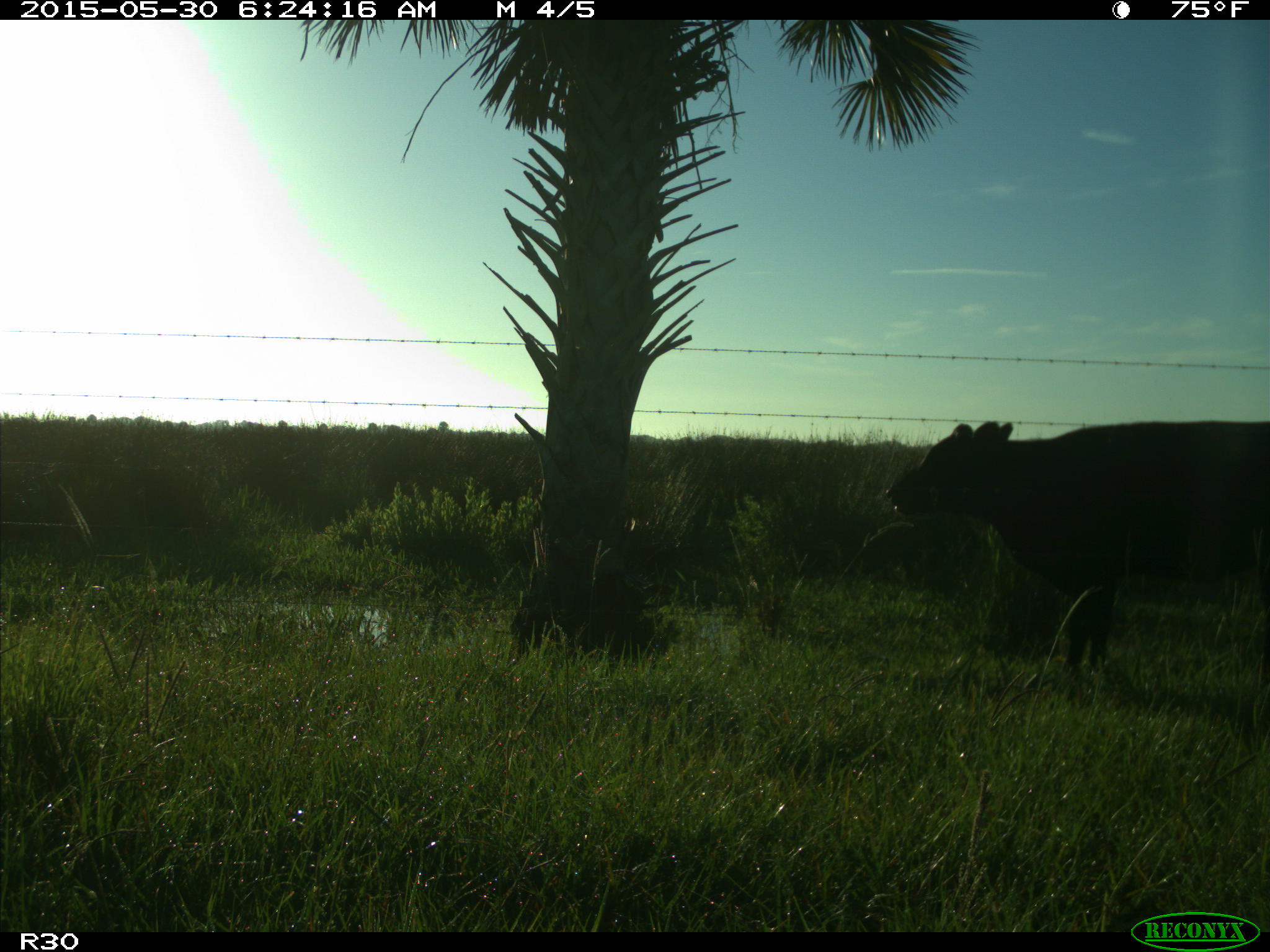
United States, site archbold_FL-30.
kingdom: Animalia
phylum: Chordata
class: Mammalia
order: Artiodactyla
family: Bovidae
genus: Bos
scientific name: Bos taurus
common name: domestic cow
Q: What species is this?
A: Bos taurus (domestic cow).